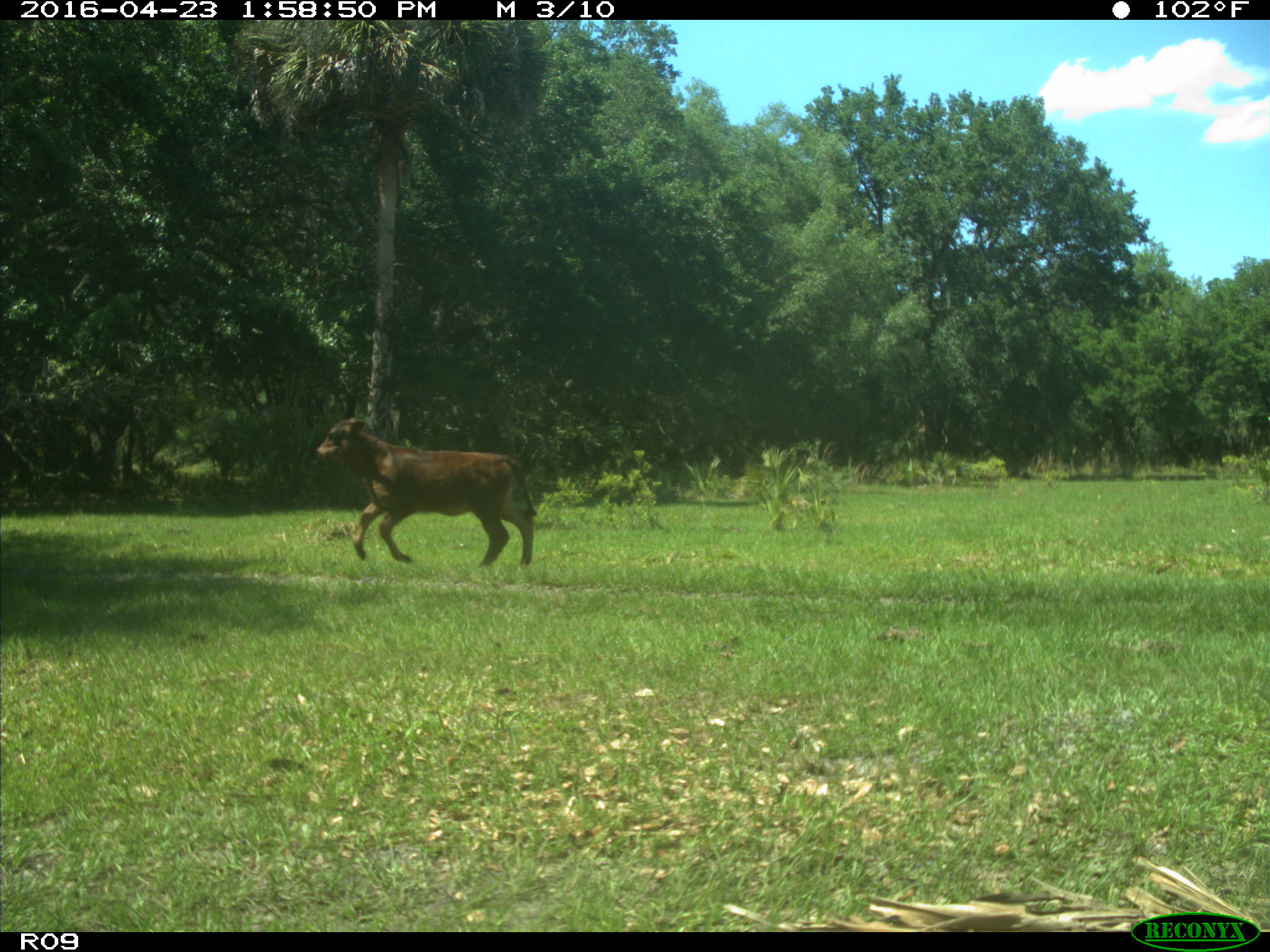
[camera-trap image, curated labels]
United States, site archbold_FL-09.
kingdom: Animalia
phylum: Chordata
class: Mammalia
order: Artiodactyla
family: Bovidae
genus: Bos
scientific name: Bos taurus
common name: domestic cow